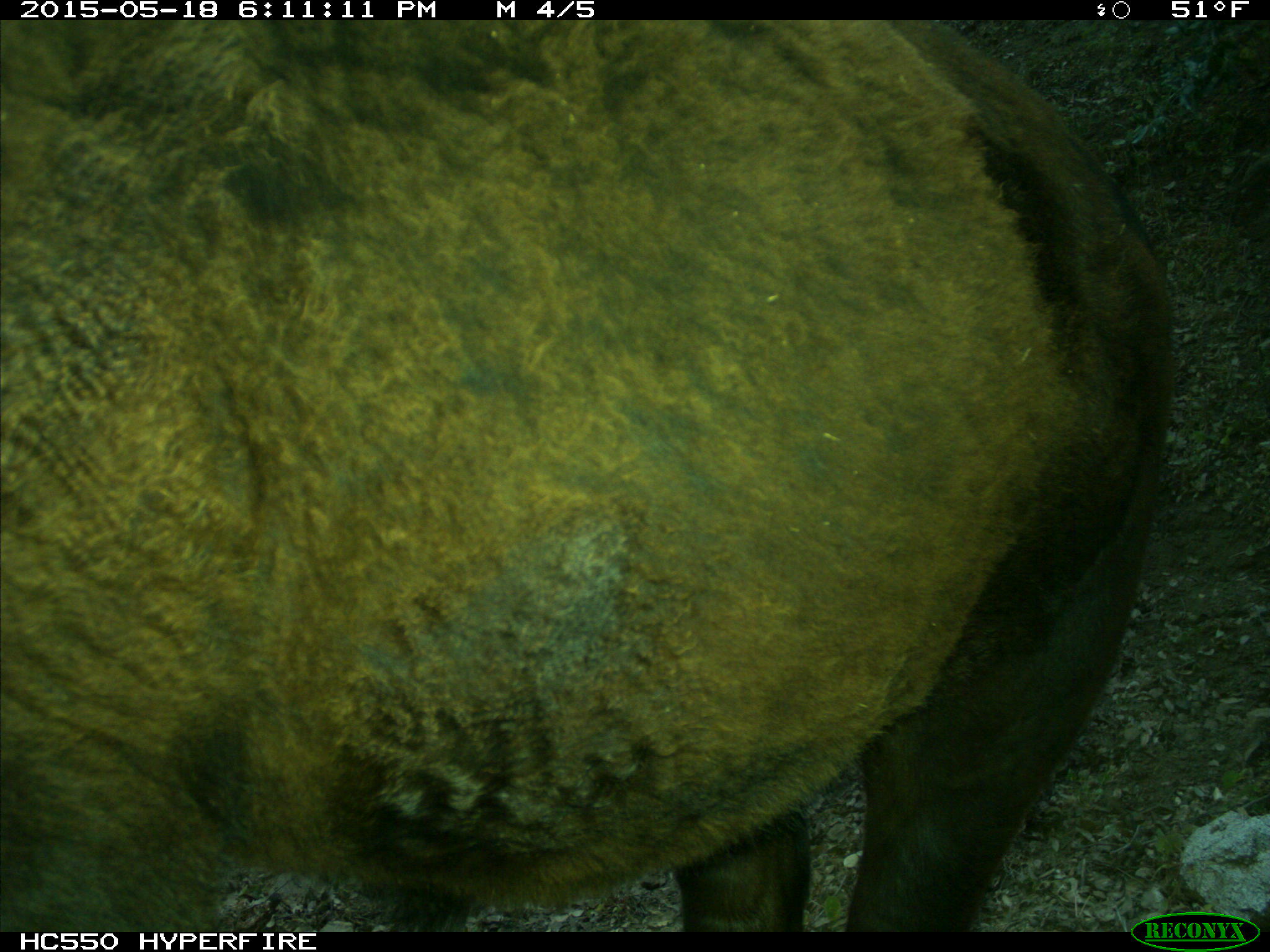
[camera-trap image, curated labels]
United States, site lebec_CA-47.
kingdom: Animalia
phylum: Chordata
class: Mammalia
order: Artiodactyla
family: Bovidae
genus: Bos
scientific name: Bos taurus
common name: domestic cow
Bos taurus (domestic cow).